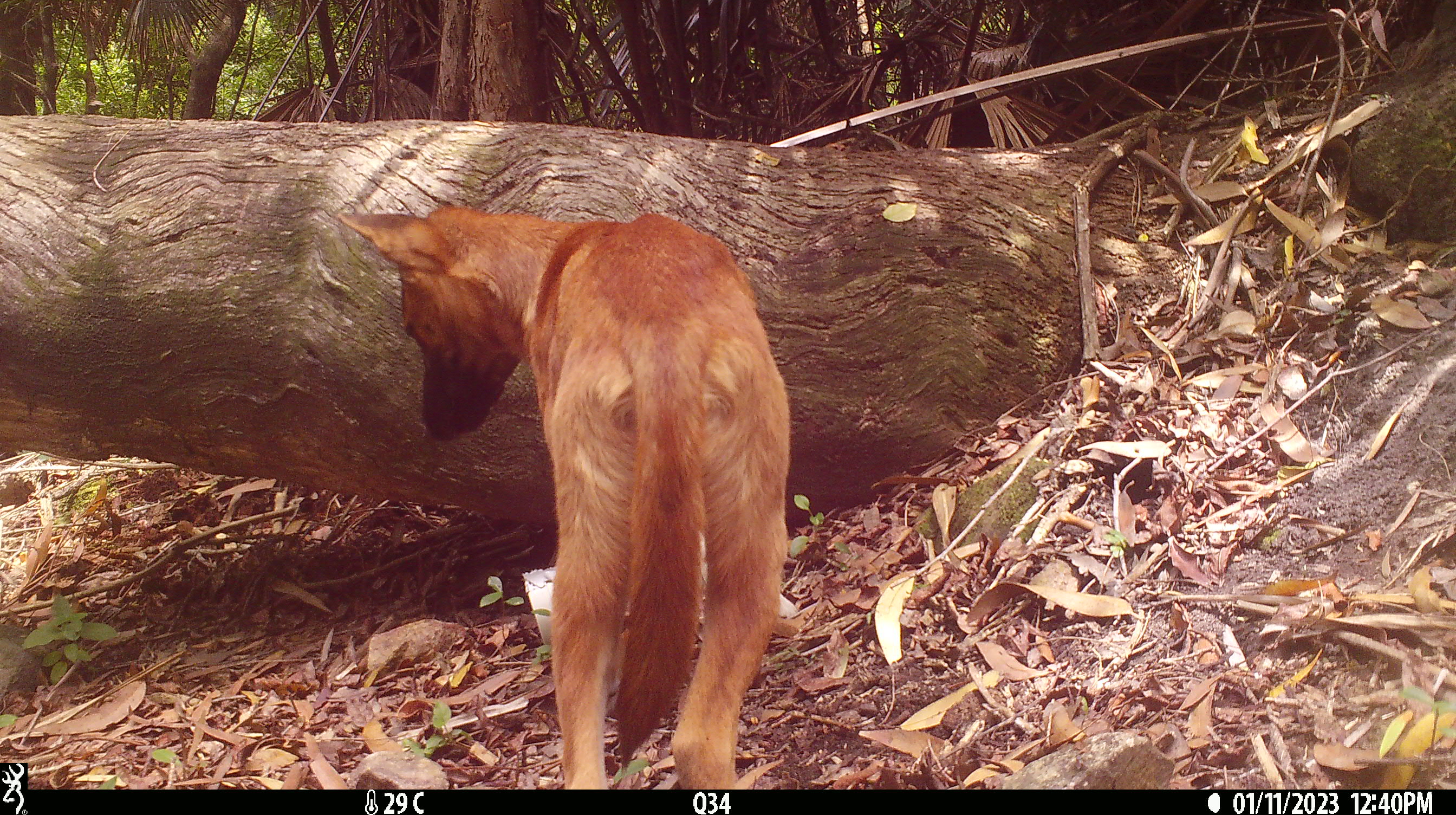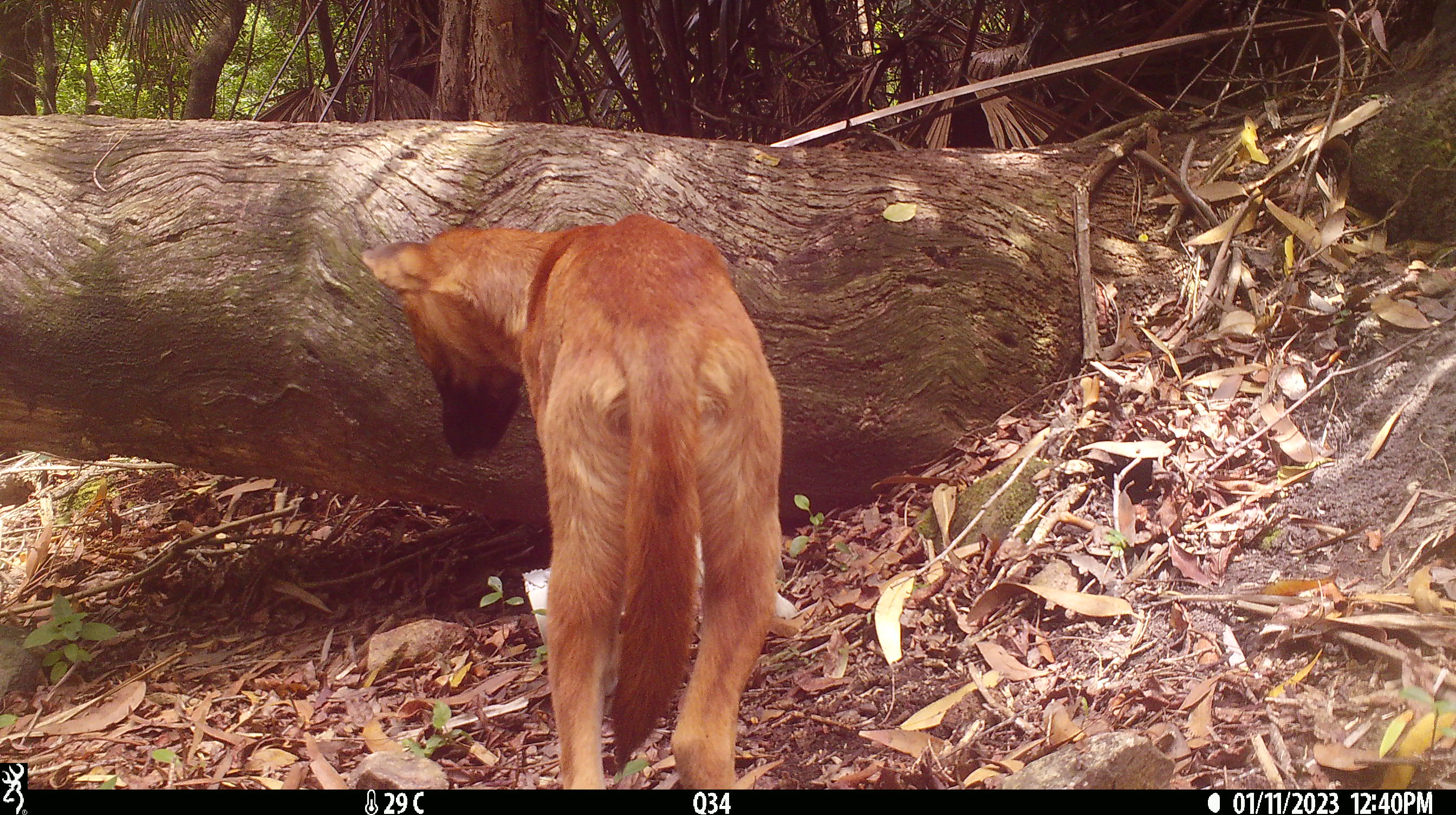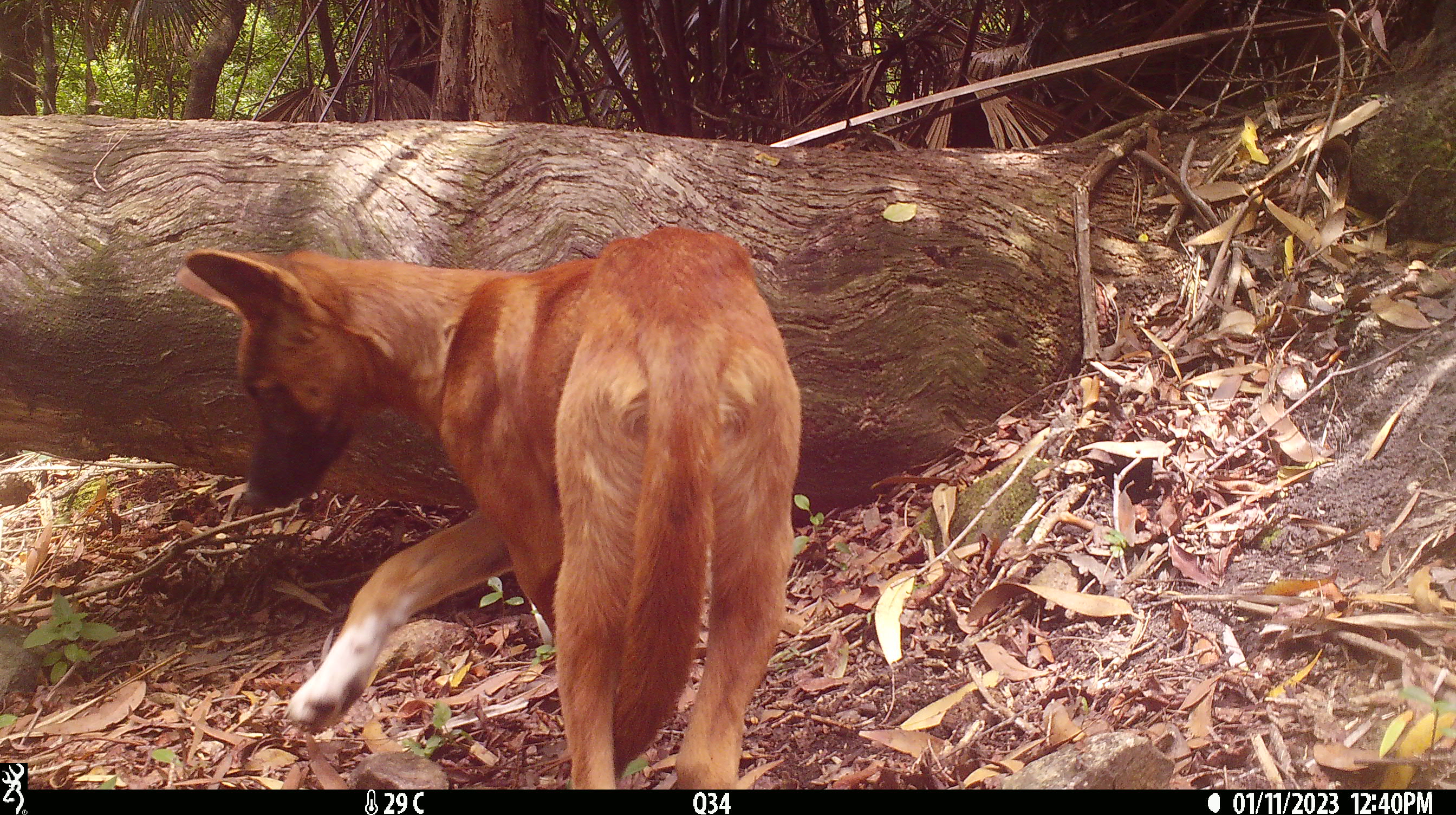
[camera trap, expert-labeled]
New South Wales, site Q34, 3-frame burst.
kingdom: Animalia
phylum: Chordata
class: Mammalia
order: Carnivora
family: Canidae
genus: Canis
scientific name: Canis familiaris dingo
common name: dingo